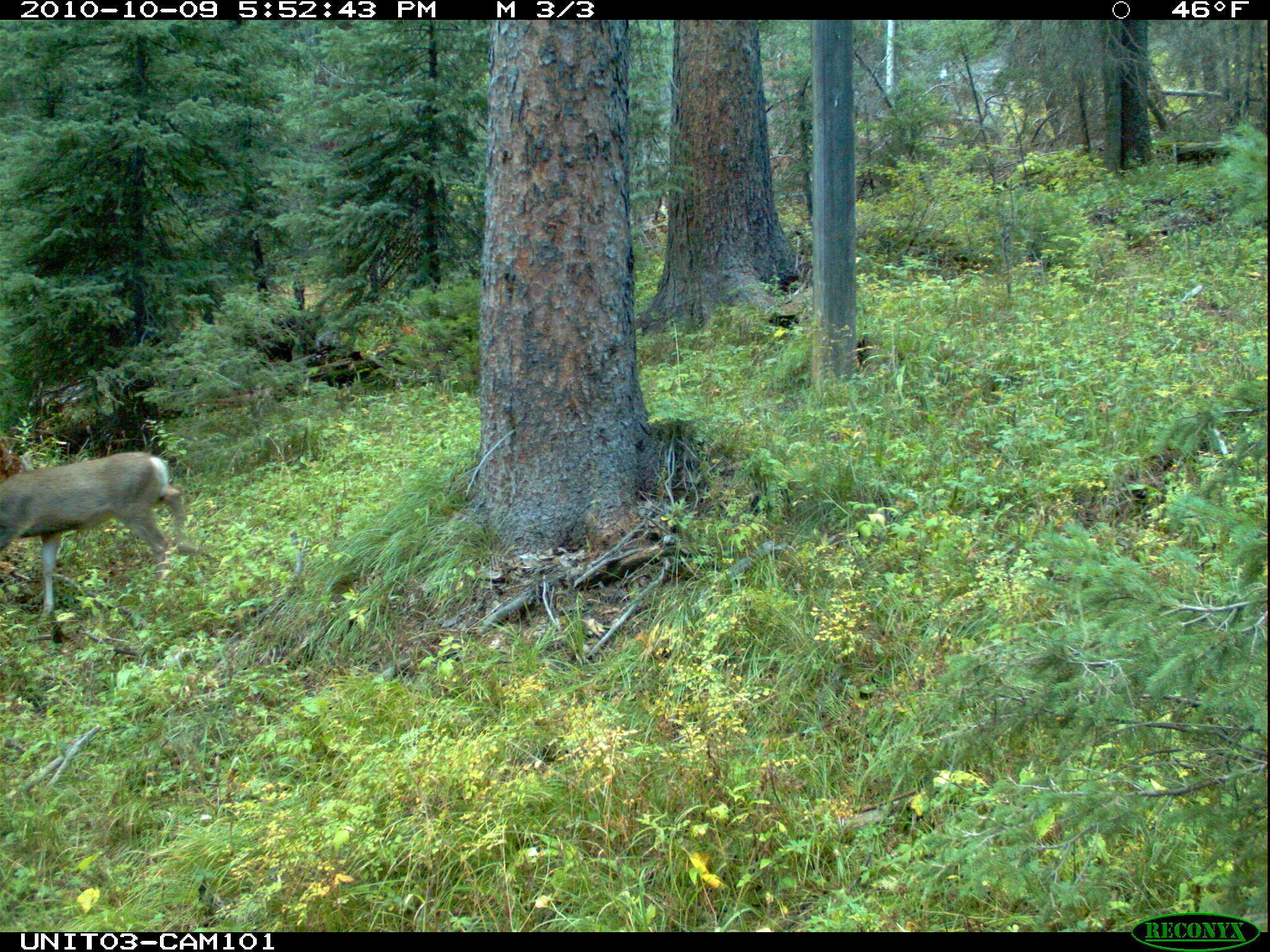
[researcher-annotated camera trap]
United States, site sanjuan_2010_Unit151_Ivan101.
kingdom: Animalia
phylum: Chordata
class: Mammalia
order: Artiodactyla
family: Cervidae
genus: Odocoileus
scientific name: Odocoileus hemionus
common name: mule deer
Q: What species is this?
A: Odocoileus hemionus (mule deer).